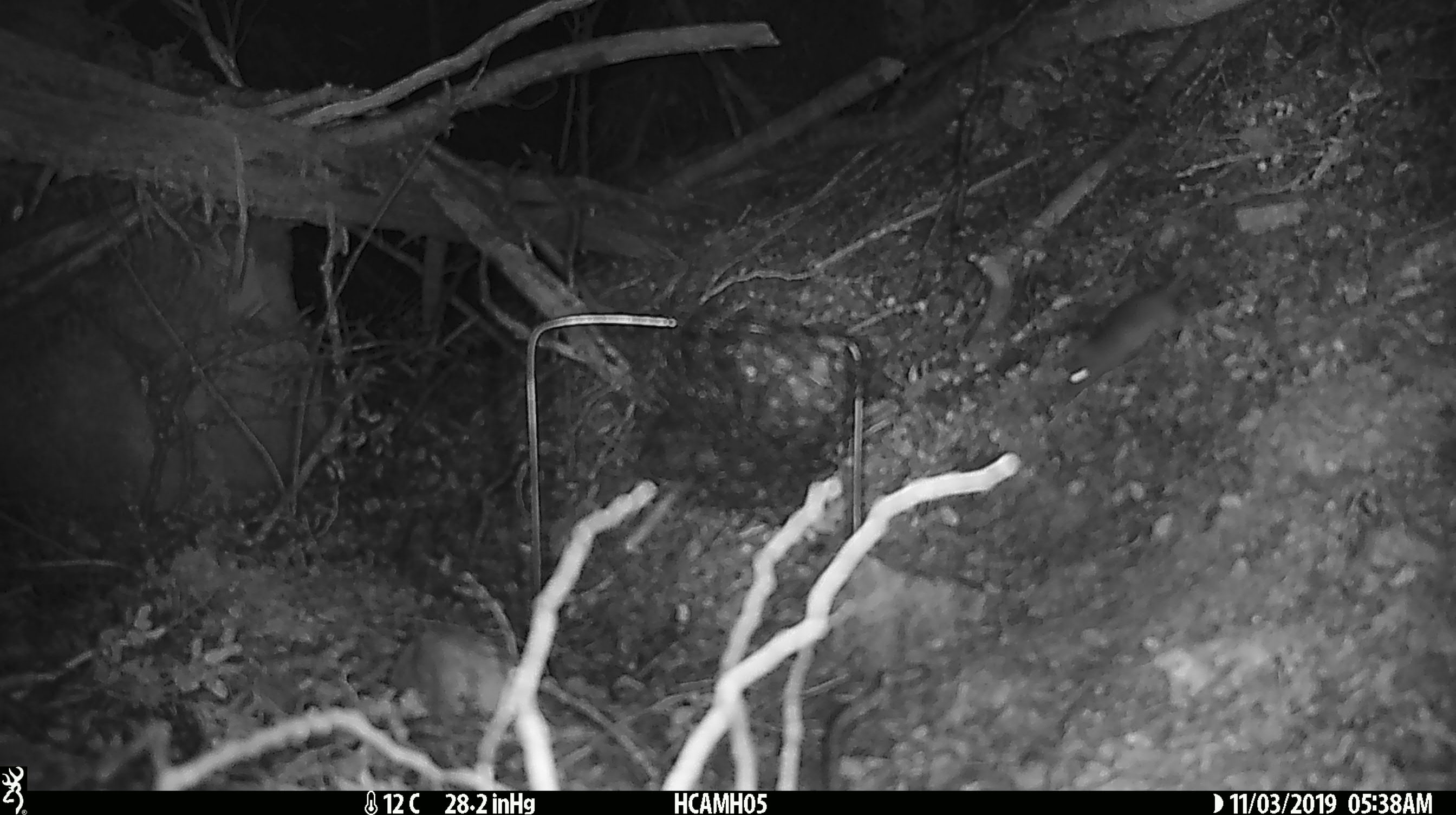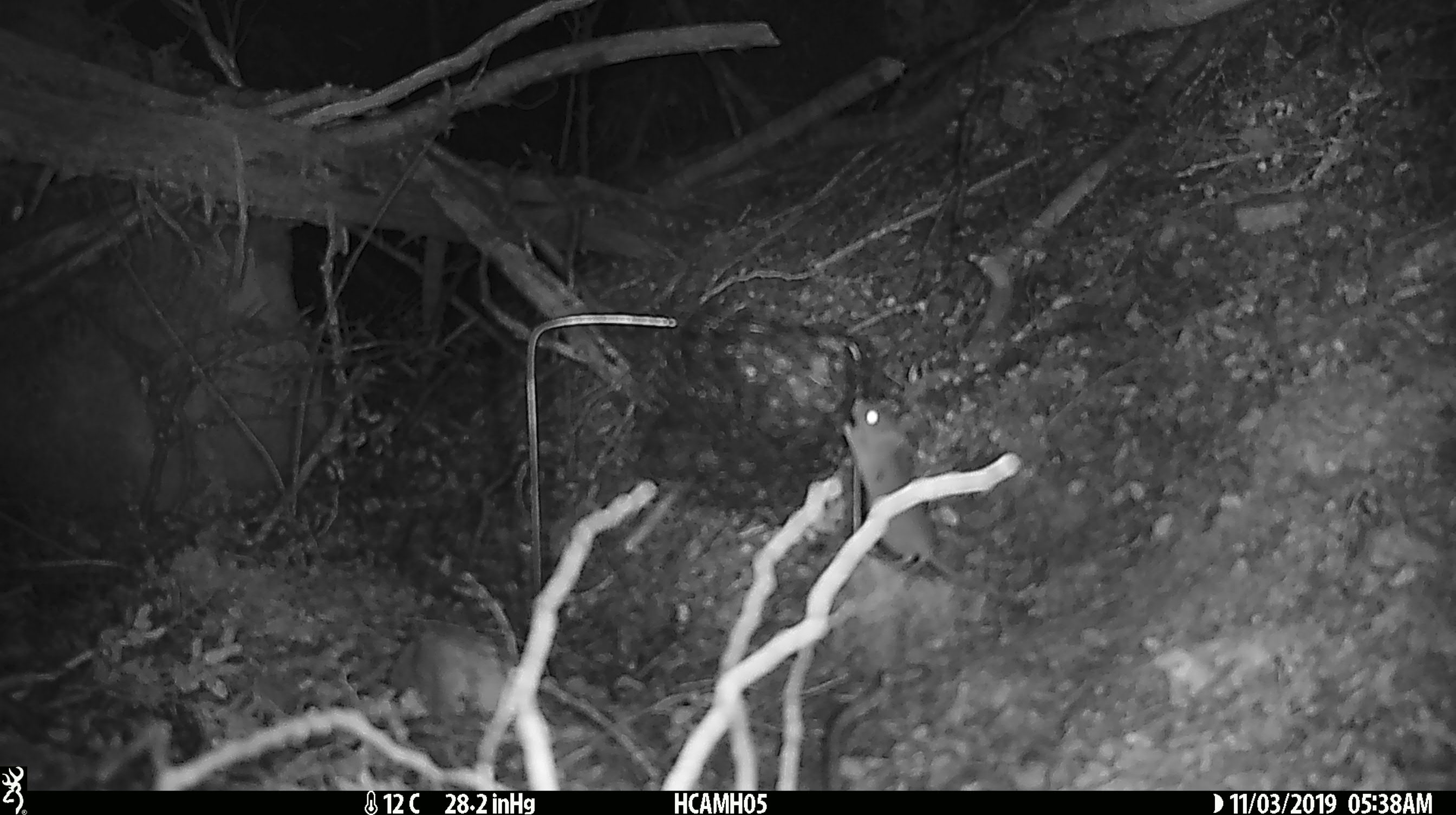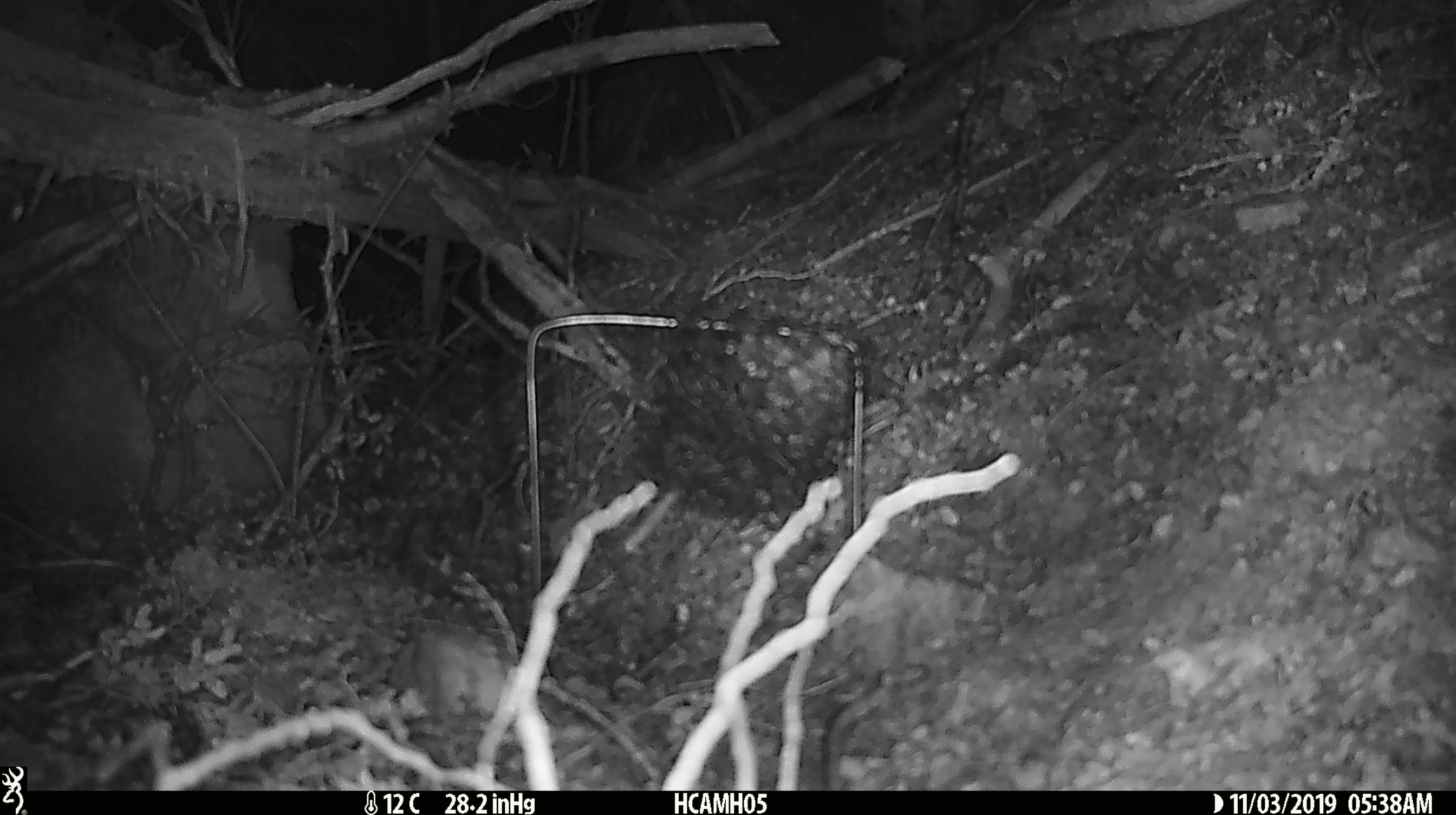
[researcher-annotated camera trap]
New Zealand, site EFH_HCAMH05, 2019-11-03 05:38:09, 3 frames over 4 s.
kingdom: Animalia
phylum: Chordata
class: Mammalia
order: Rodentia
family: Muridae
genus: Mus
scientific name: Mus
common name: mouse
Mouse (Mus).